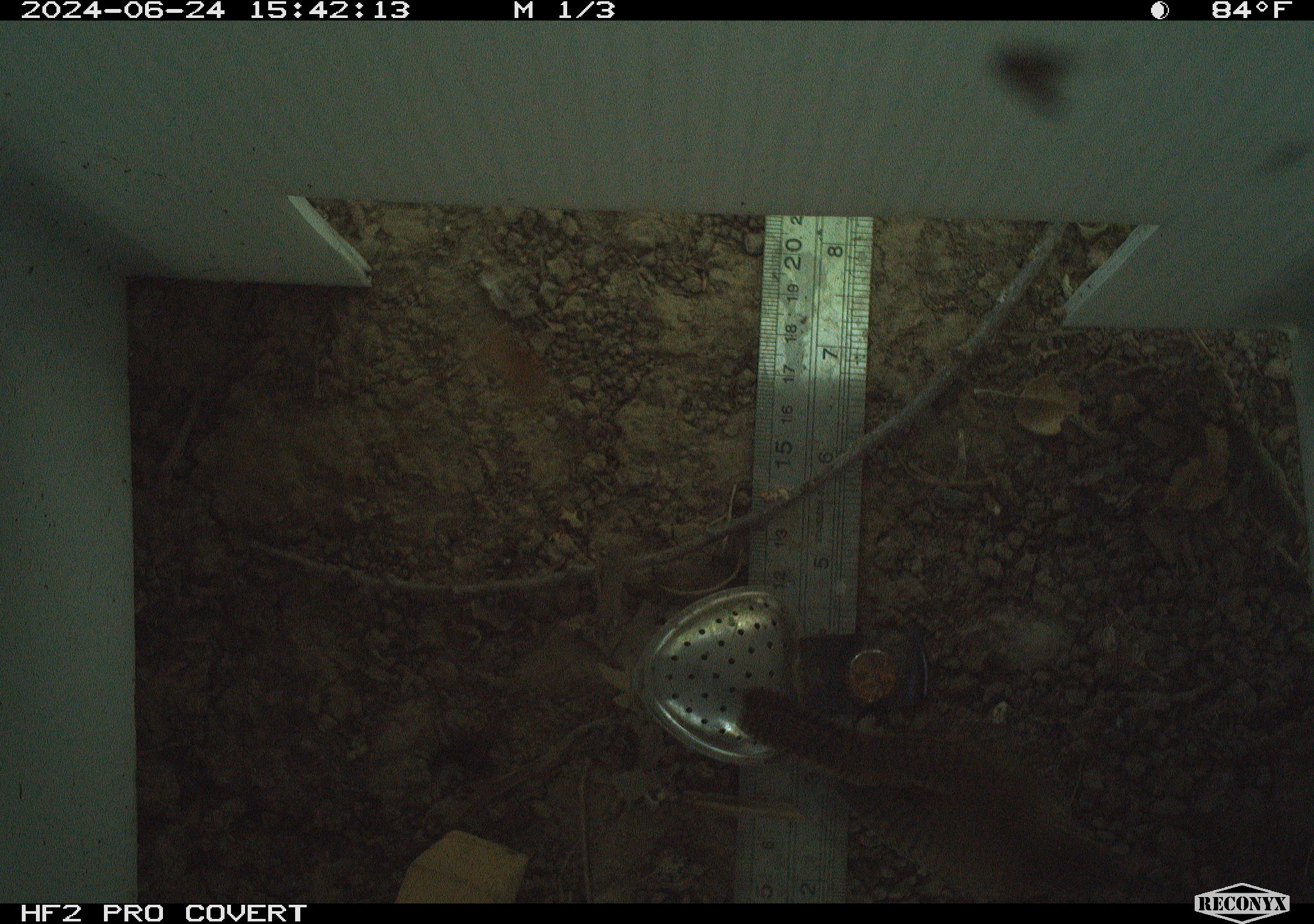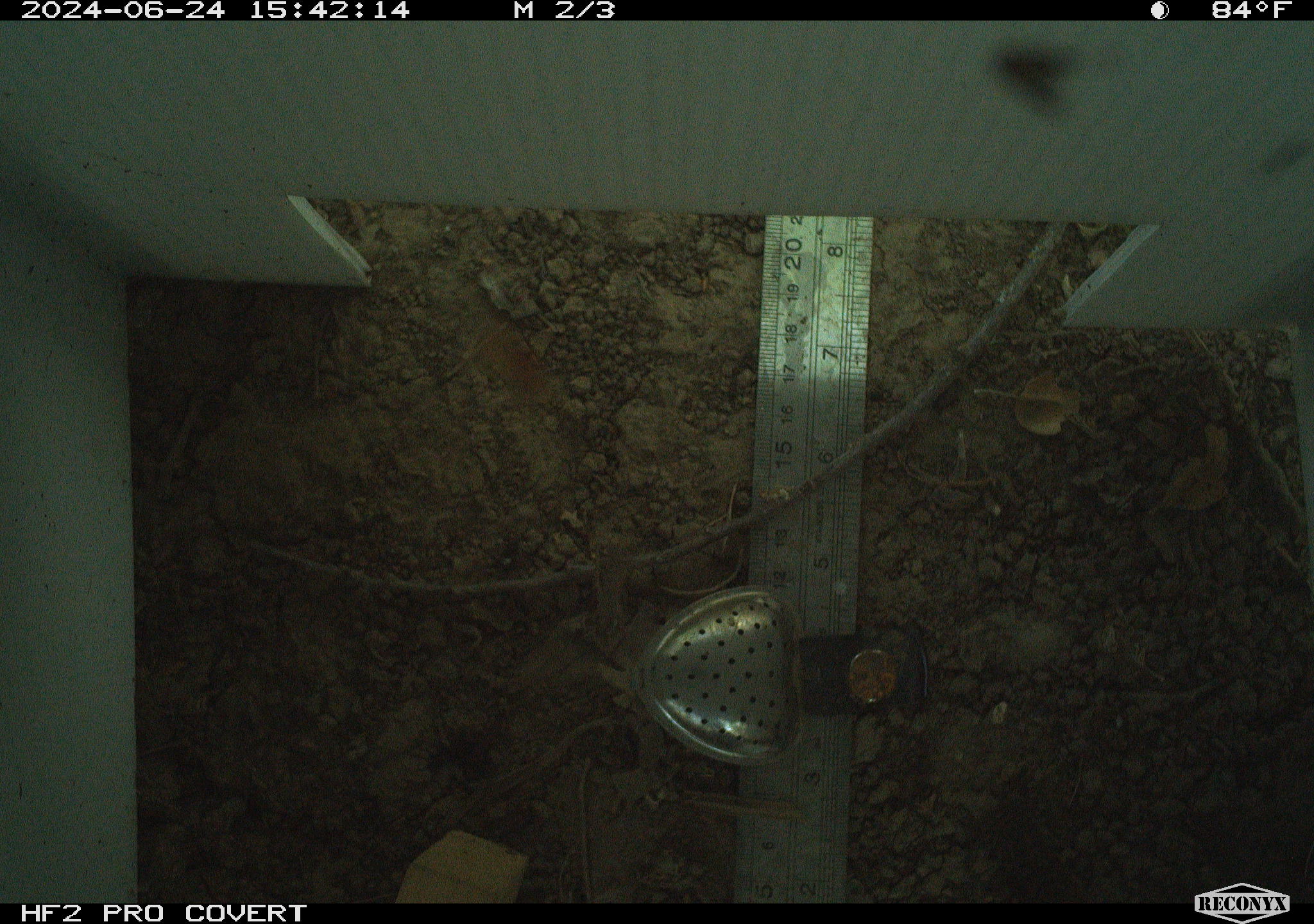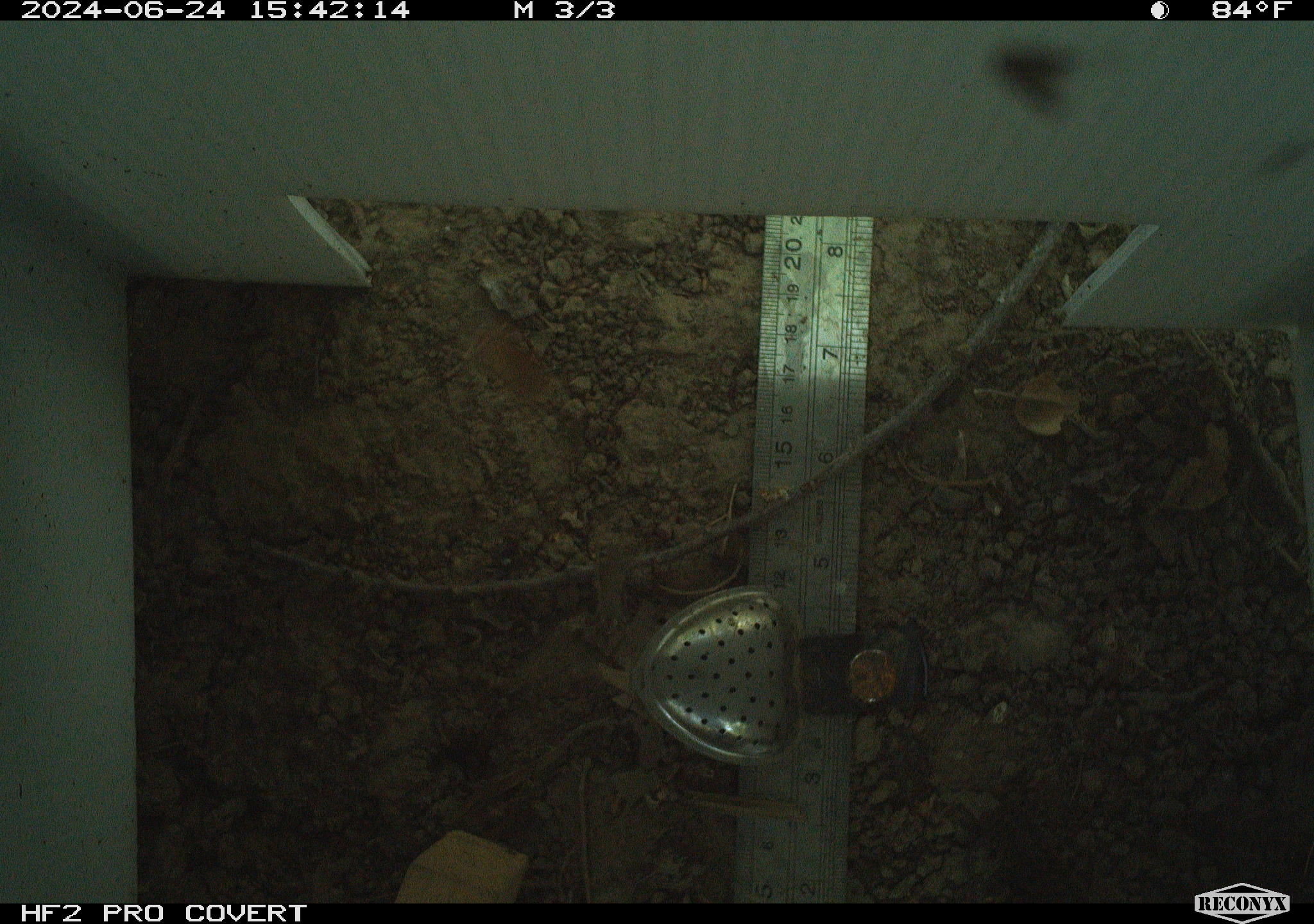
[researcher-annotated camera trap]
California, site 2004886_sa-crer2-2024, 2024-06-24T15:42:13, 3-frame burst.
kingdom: Animalia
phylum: Chordata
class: Aves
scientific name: Aves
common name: bird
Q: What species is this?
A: Bird (Aves).